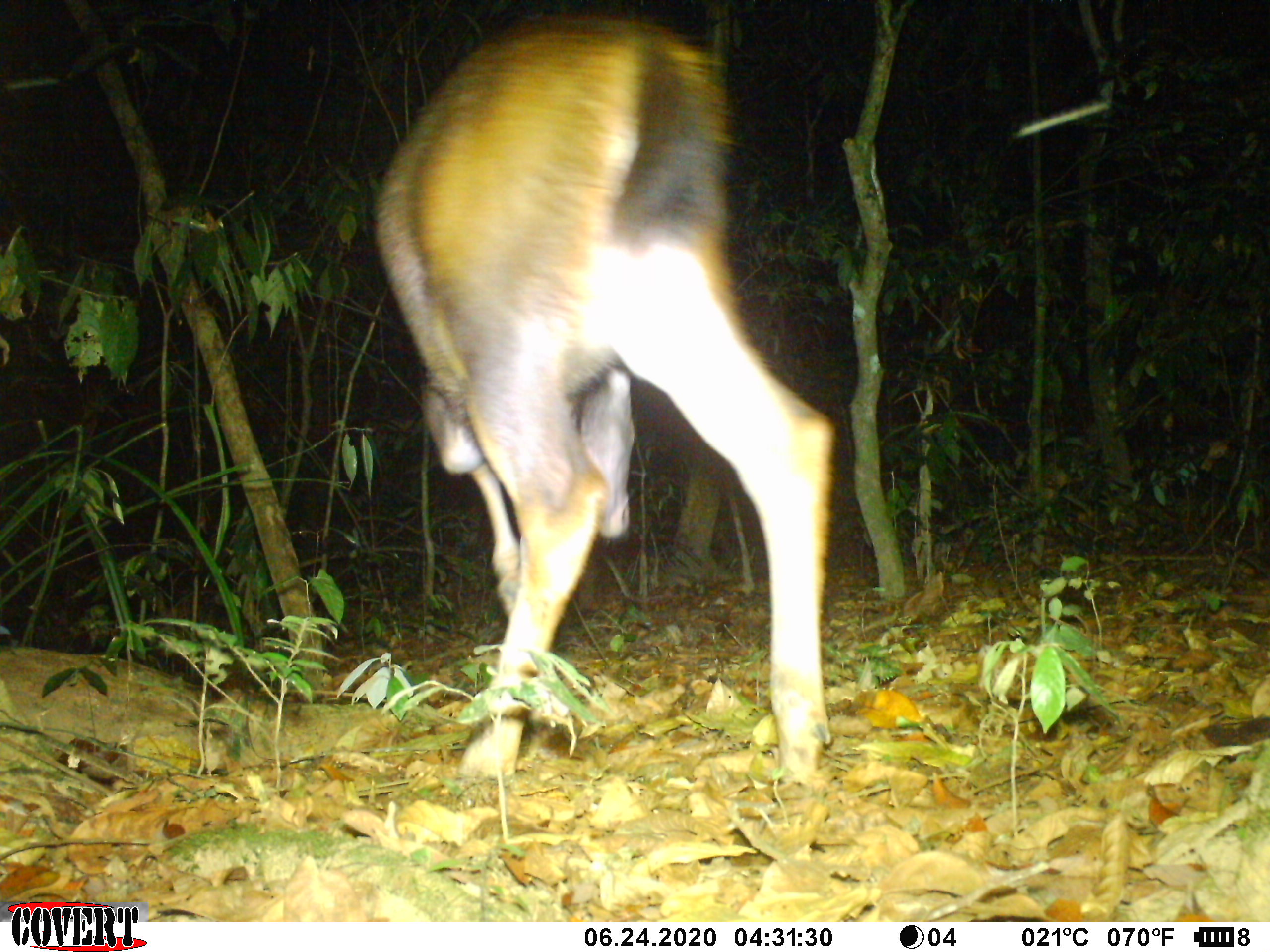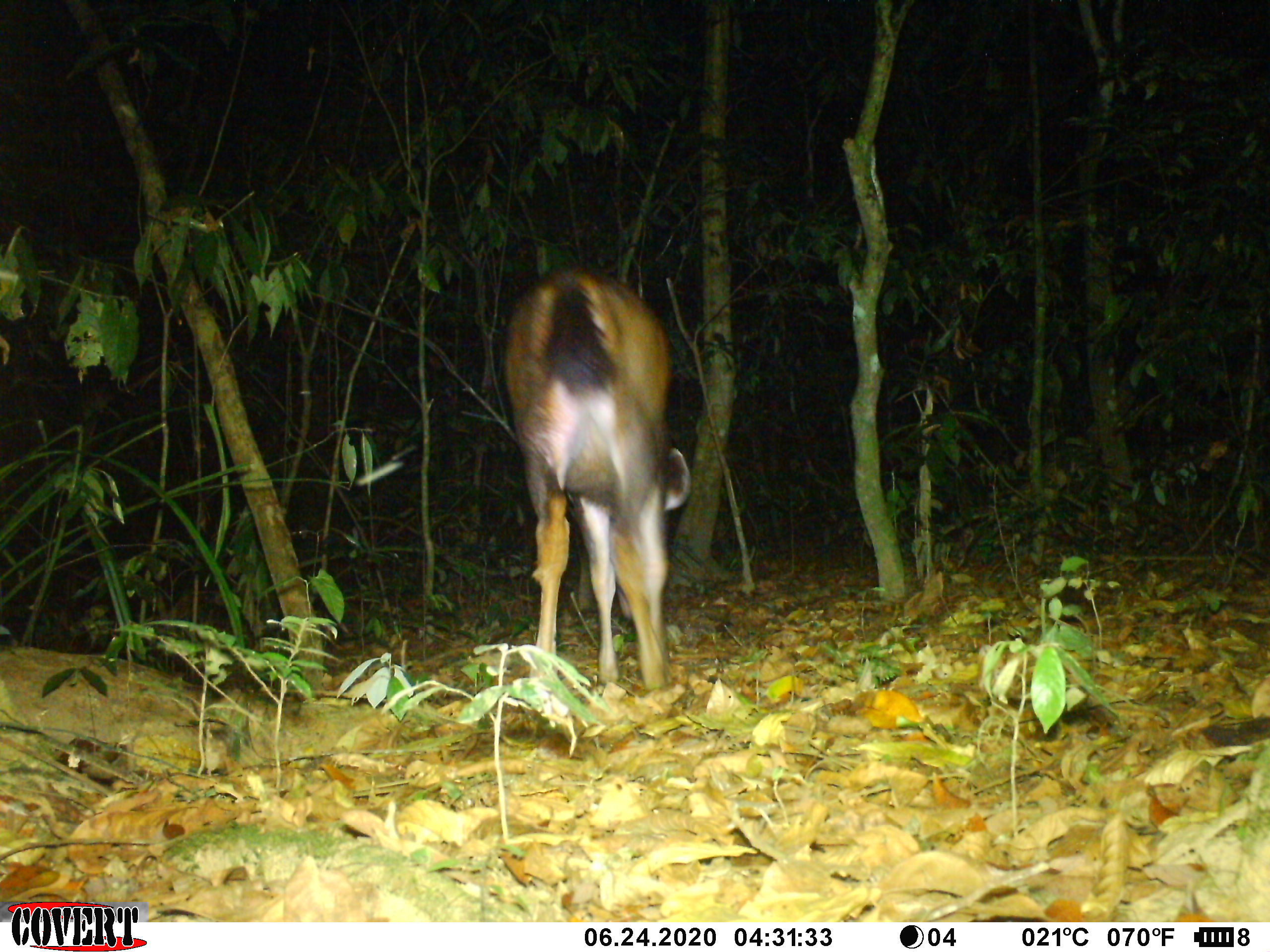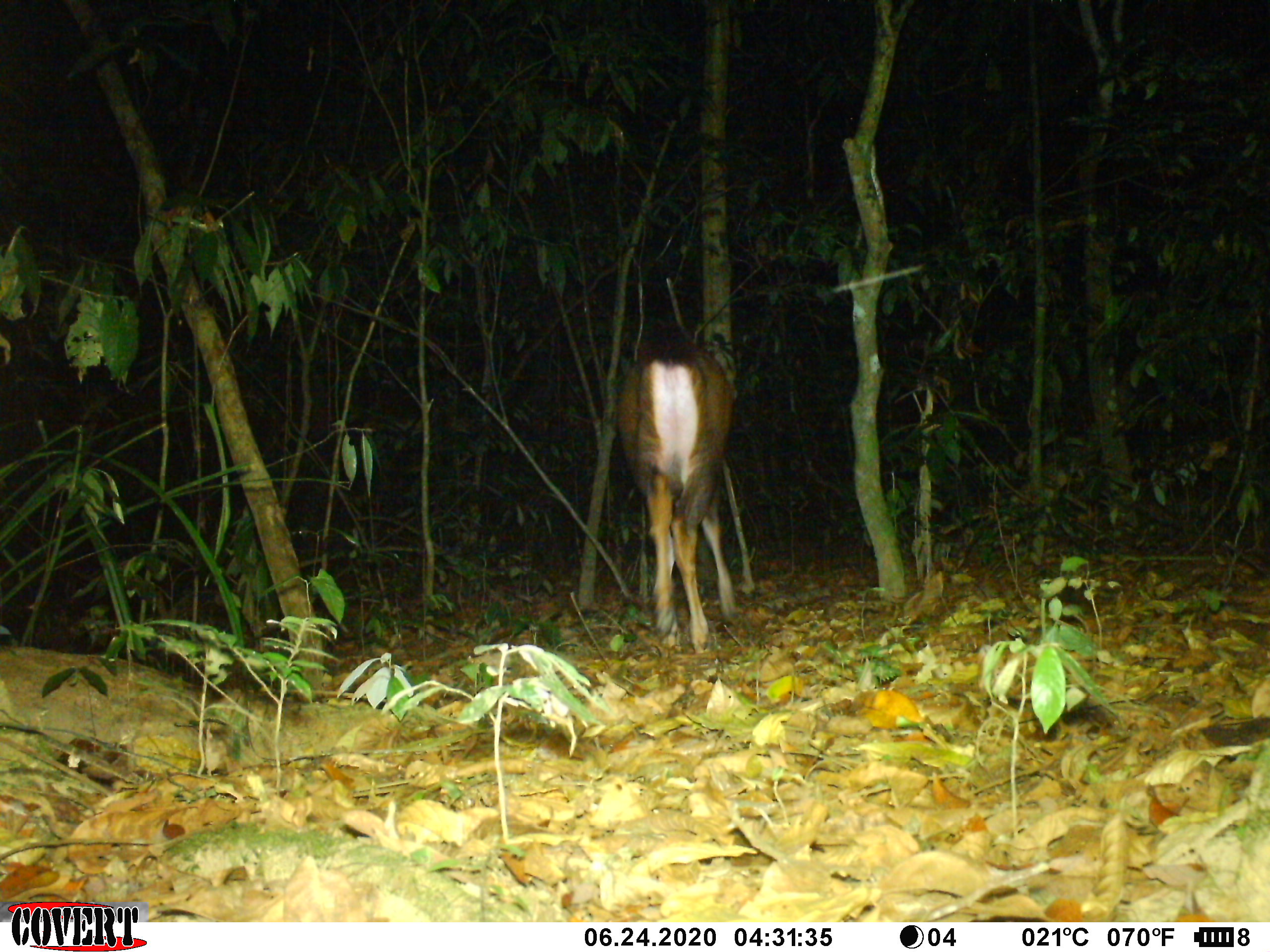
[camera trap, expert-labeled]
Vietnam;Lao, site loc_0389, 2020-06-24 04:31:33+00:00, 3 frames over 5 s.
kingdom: Animalia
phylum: Chordata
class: Mammalia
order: Artiodactyla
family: Cervidae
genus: Rusa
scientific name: Rusa unicolor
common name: sambar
Sambar (Rusa unicolor). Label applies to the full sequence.